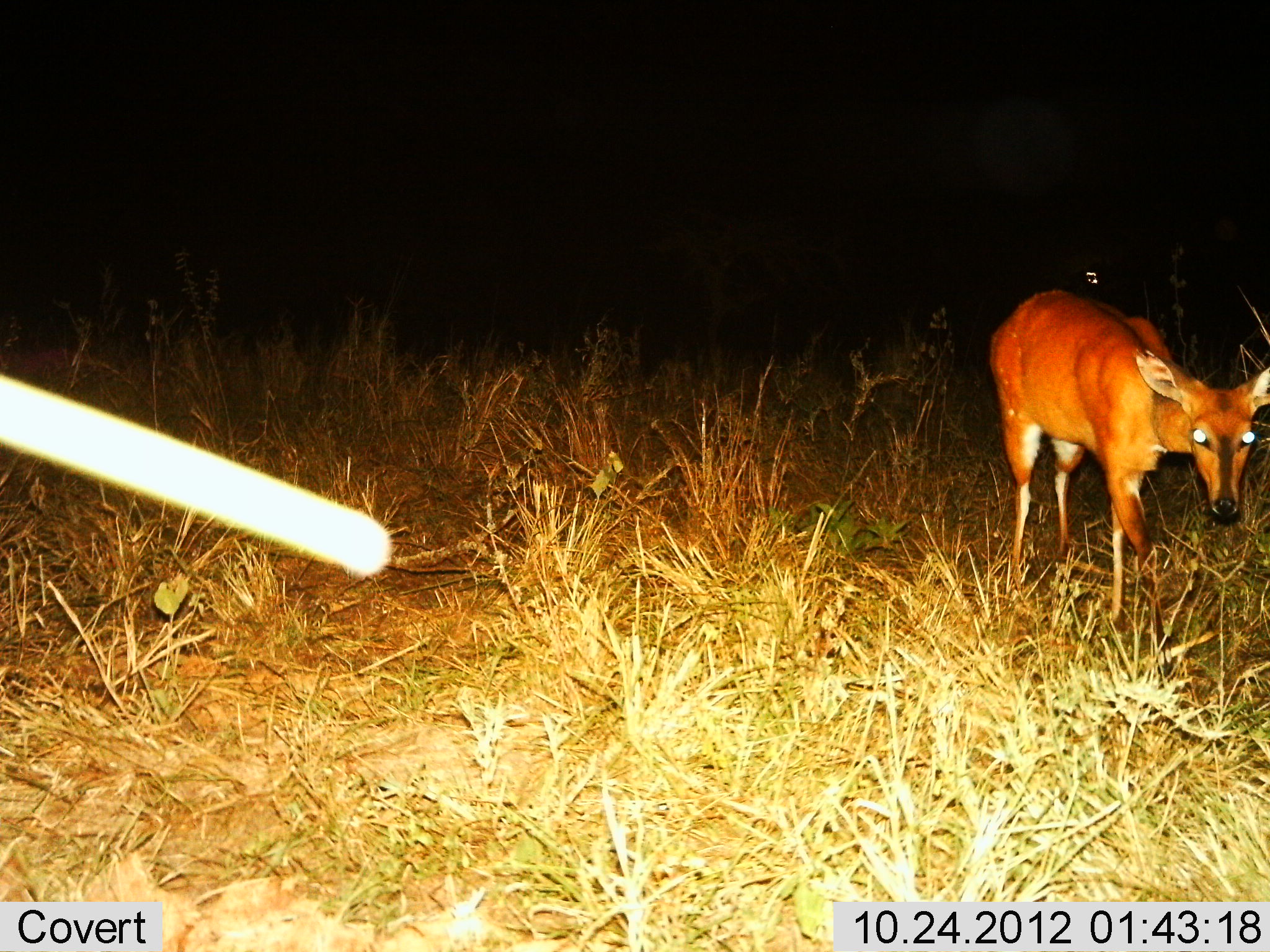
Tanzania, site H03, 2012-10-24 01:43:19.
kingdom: Animalia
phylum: Chordata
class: Mammalia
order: Artiodactyla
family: Bovidae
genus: Tragelaphus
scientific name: Tragelaphus scriptus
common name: bushbuck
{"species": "bushbuck (Tragelaphus scriptus)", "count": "1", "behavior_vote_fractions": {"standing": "30%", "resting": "0%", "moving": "70%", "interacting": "0%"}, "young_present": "0%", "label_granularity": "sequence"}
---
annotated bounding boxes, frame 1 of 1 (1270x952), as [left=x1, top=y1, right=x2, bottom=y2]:
animal: [left=986, top=286, right=1270, bottom=690]